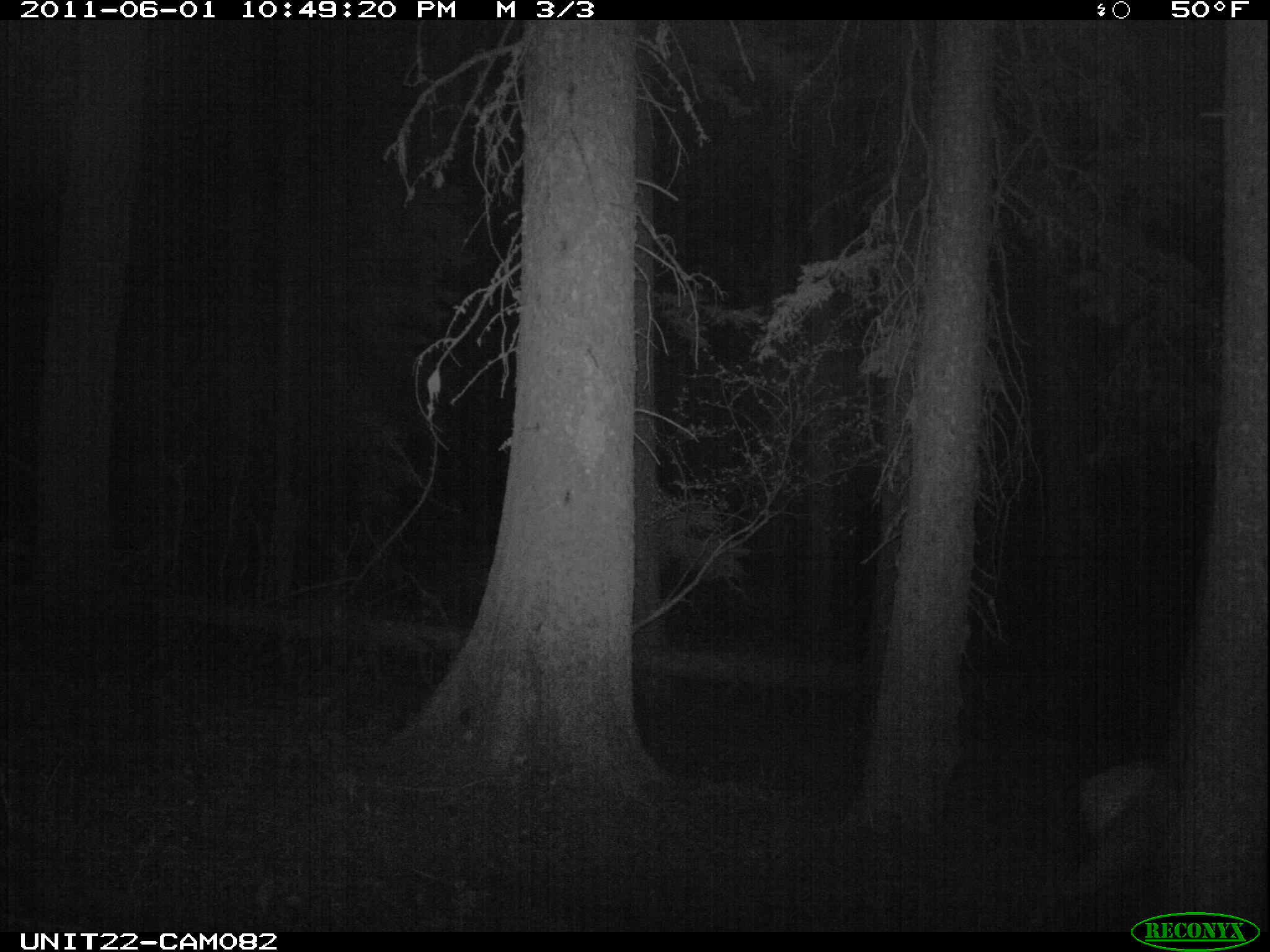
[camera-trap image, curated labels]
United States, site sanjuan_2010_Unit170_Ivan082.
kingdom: Animalia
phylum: Chordata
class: Mammalia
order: Artiodactyla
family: Cervidae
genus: Cervus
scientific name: Cervus elaphus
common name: red deer